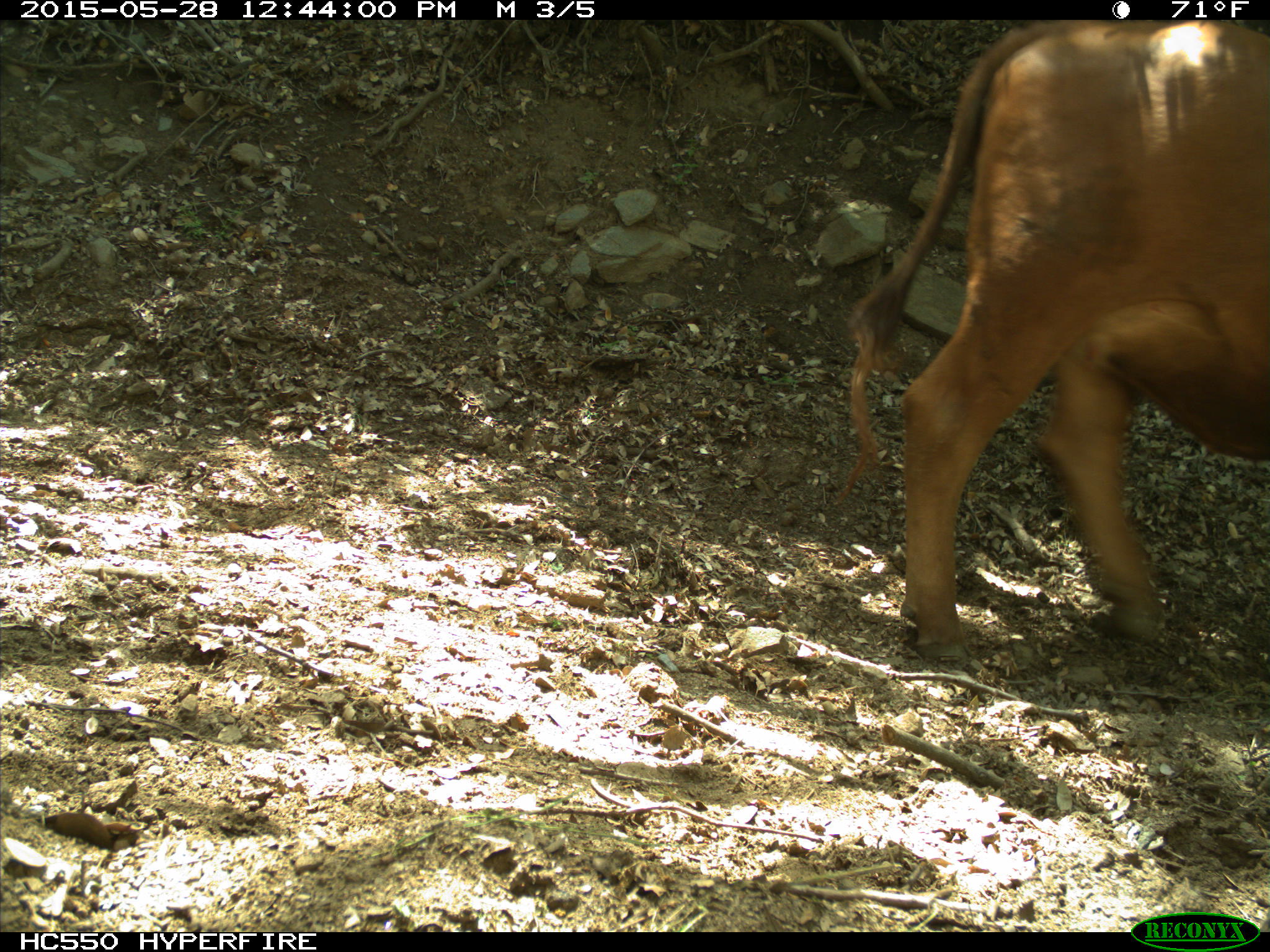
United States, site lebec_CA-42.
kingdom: Animalia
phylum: Chordata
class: Mammalia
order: Artiodactyla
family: Bovidae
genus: Bos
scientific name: Bos taurus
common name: domestic cow